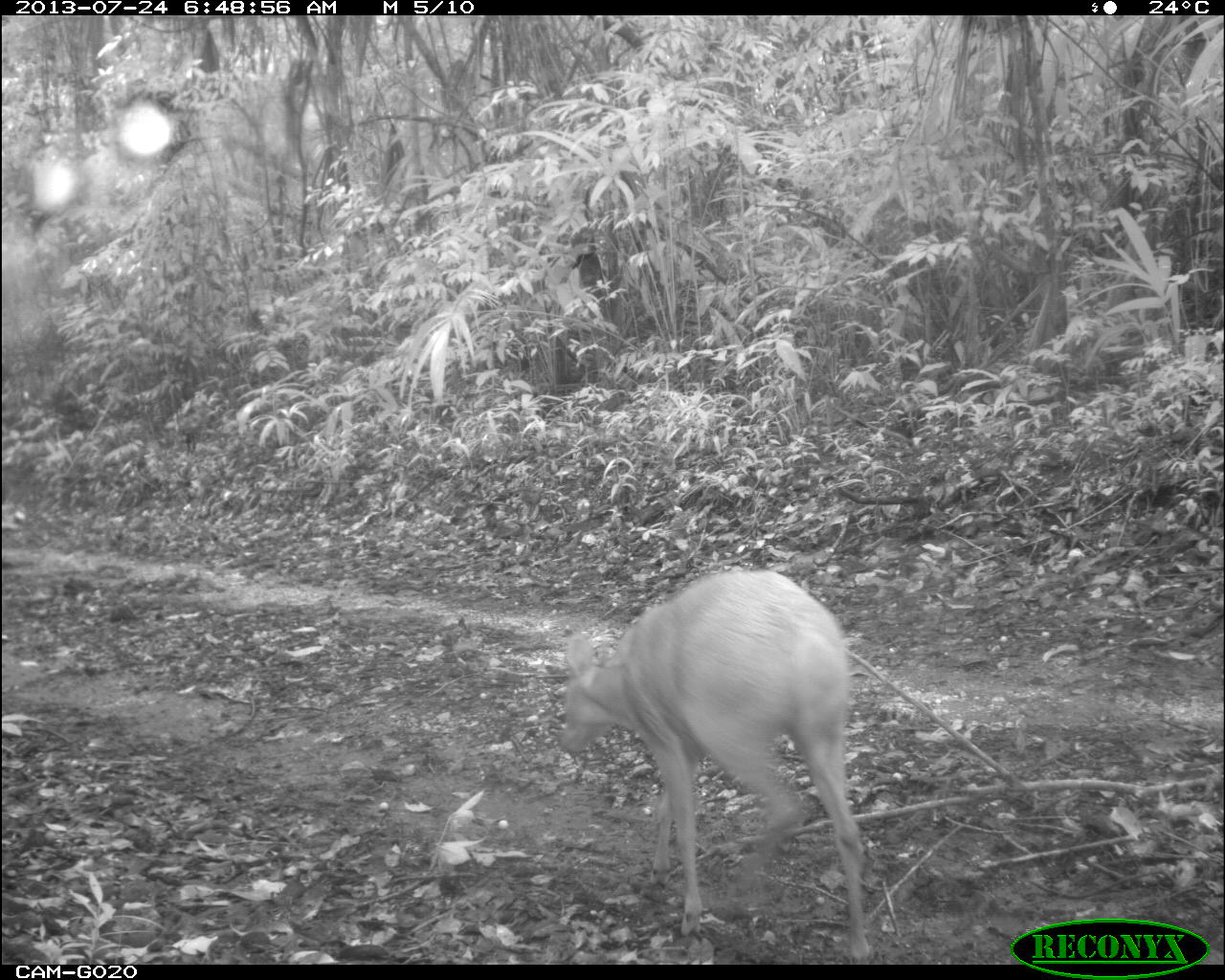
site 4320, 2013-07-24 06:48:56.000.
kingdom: Animalia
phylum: Chordata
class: Mammalia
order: Artiodactyla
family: Cervidae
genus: Mazama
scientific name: Mazama temama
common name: central american red brocket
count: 1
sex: male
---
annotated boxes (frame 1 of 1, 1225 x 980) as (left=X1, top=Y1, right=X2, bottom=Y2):
mazama temama: (left=558, top=567, right=871, bottom=959)